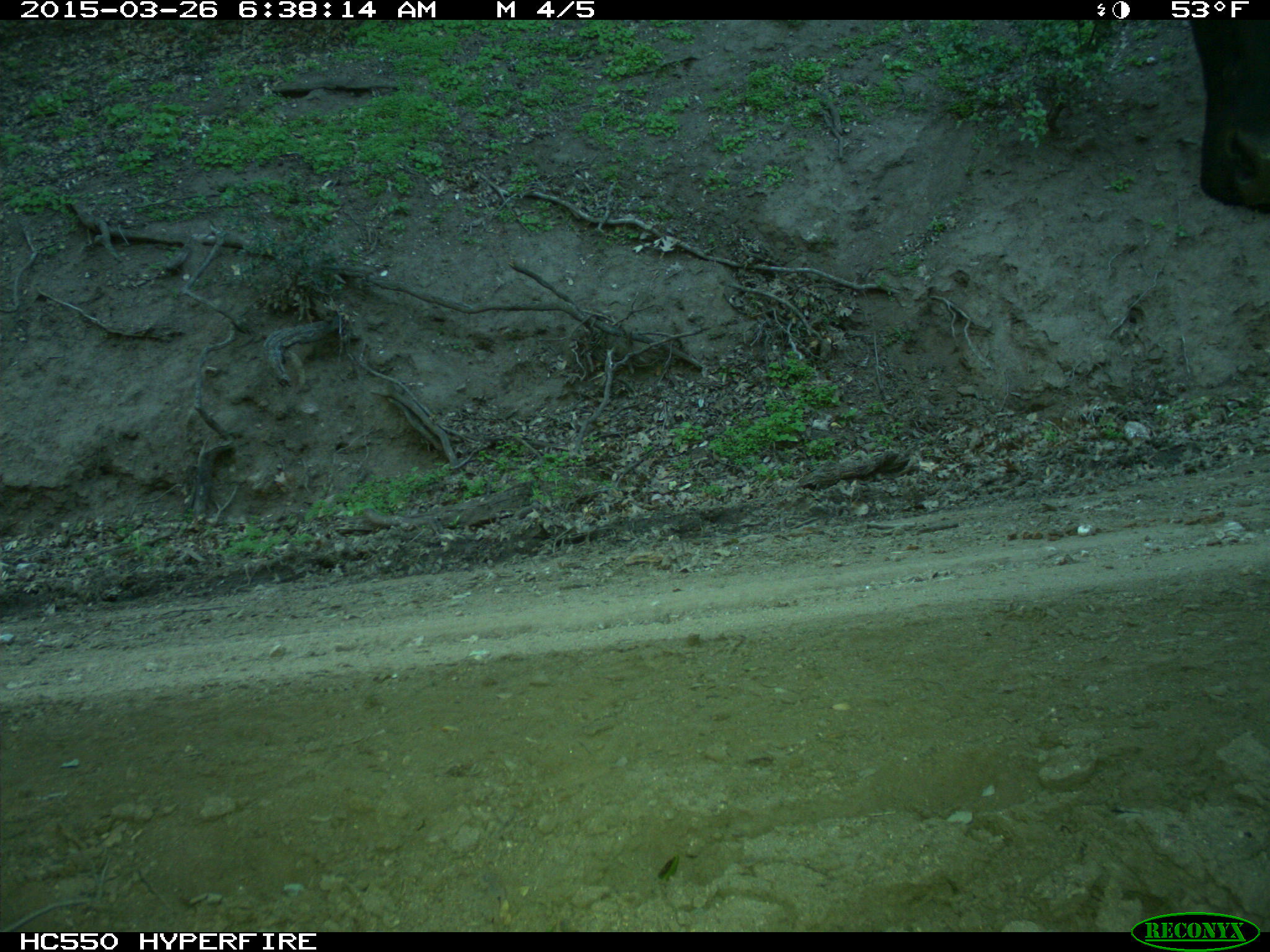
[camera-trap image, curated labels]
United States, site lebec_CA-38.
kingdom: Animalia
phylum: Chordata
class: Mammalia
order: Artiodactyla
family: Bovidae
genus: Bos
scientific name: Bos taurus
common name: domestic cow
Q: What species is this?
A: Bos taurus (domestic cow).